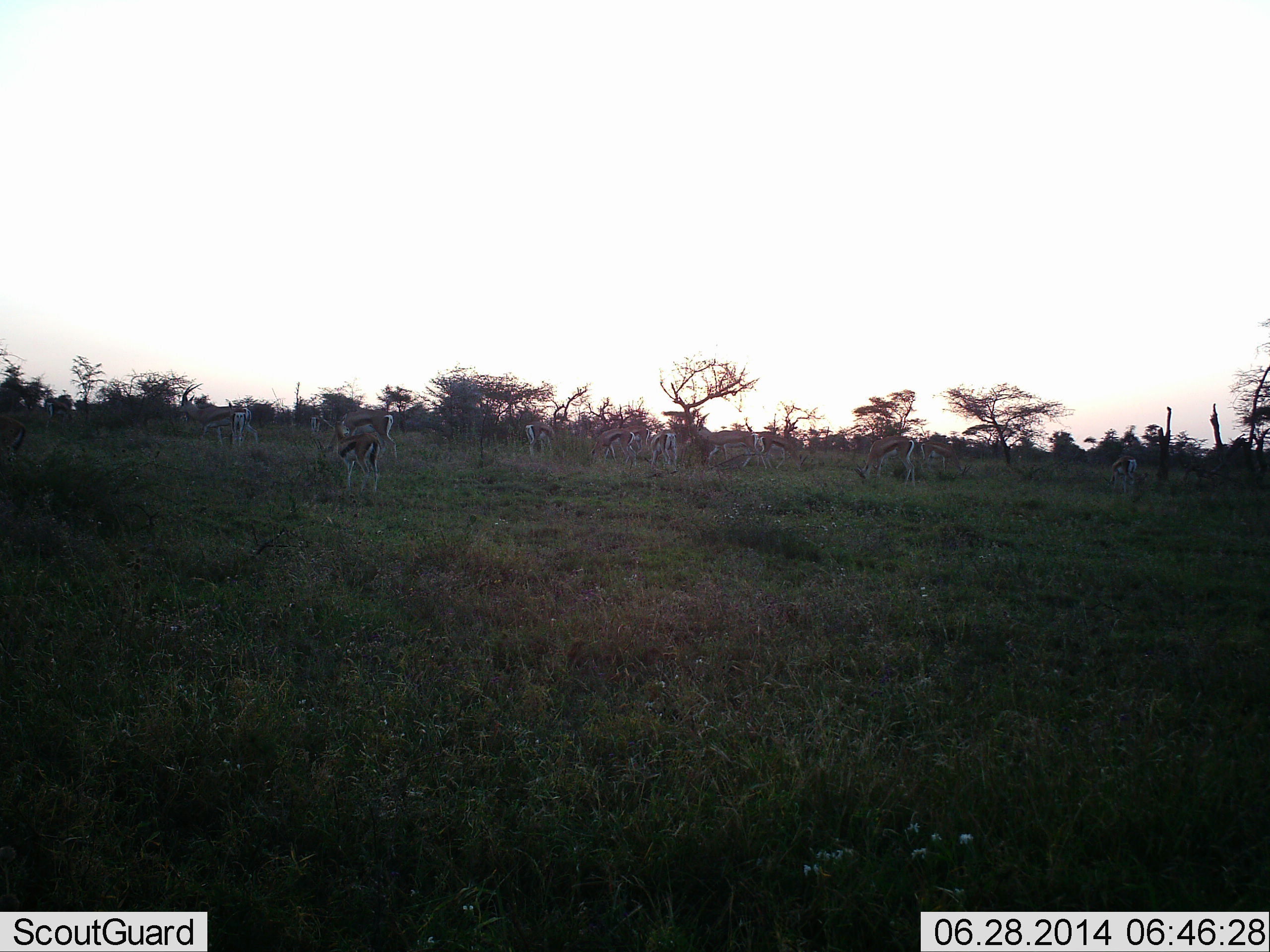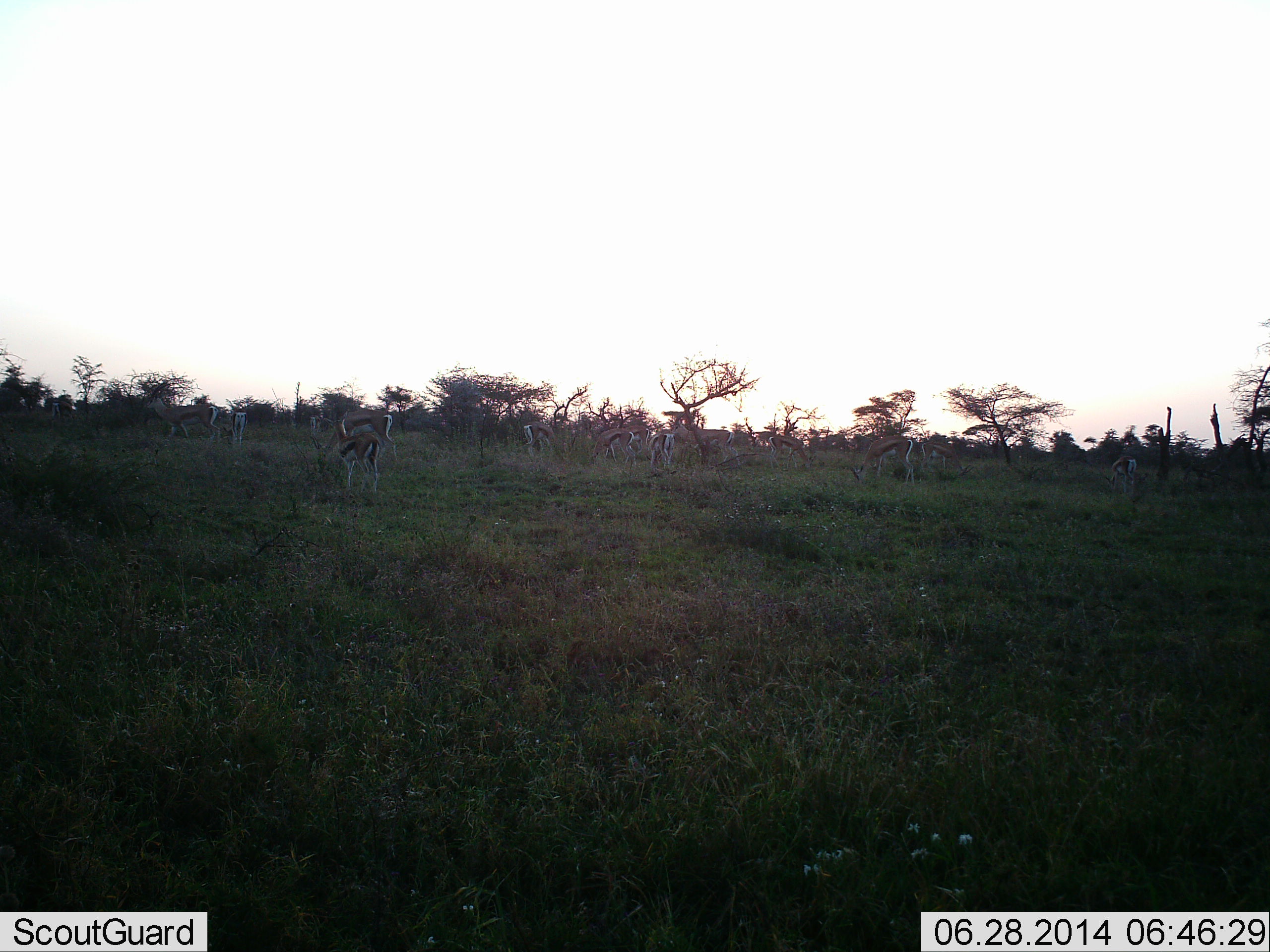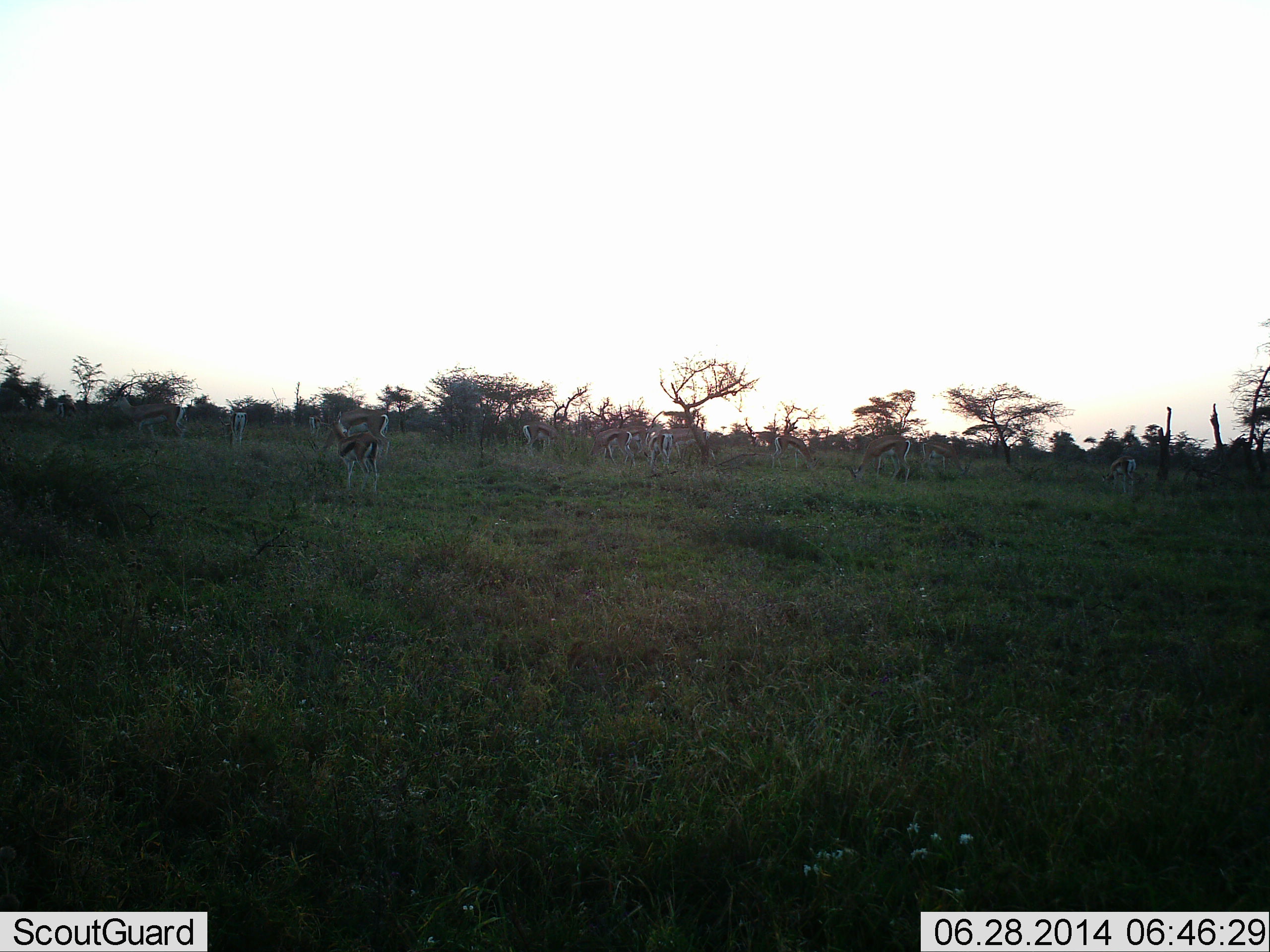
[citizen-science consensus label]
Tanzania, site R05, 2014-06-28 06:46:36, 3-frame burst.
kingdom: Animalia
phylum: Chordata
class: Mammalia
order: Artiodactyla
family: Bovidae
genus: Eudorcas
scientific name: Eudorcas thomsonii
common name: thomson's gazelle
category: gazellethomsons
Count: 11-50.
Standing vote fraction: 80%.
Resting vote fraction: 10%.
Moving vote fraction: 60%.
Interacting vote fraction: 20%.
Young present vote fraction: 0%.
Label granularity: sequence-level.